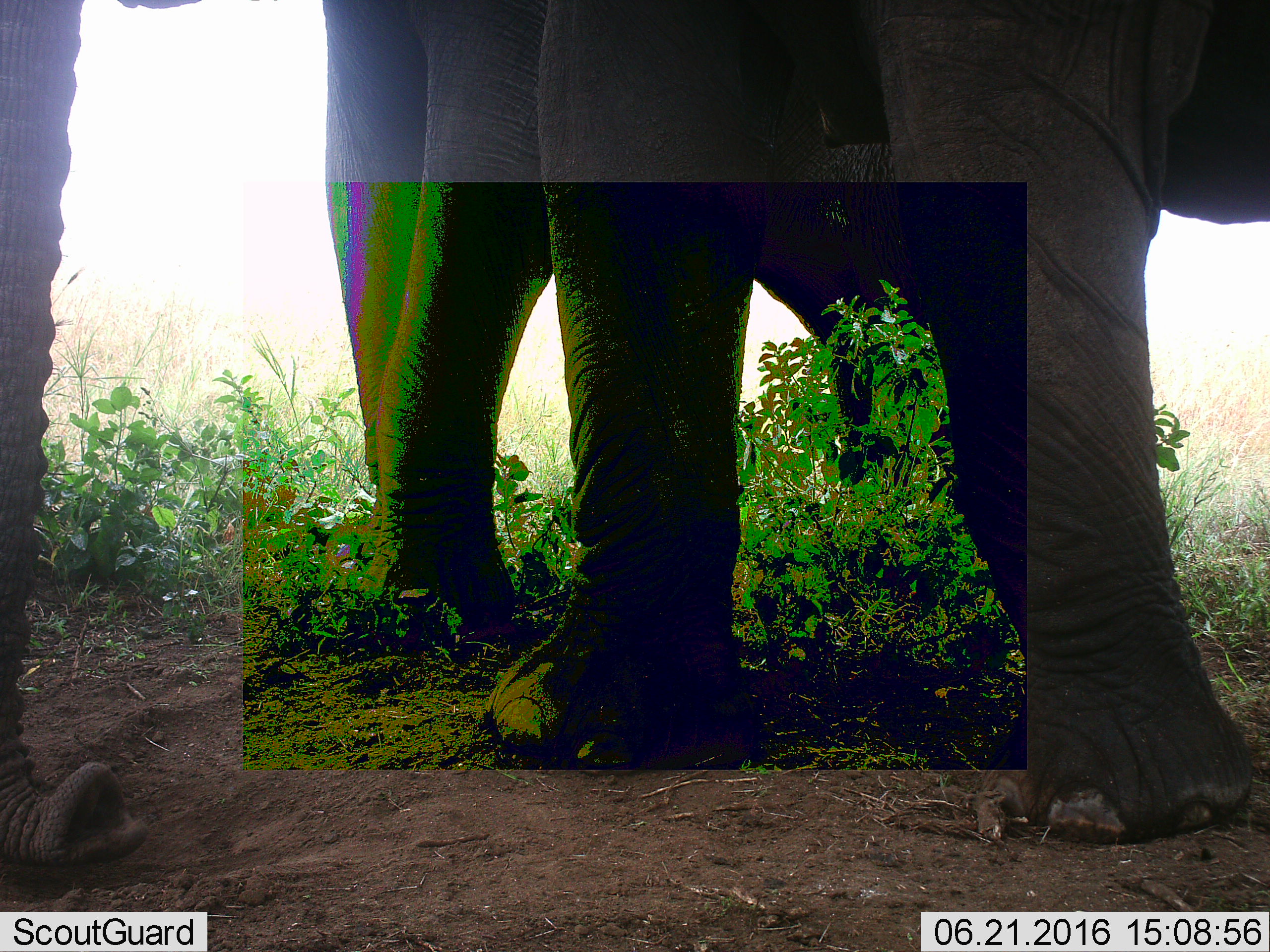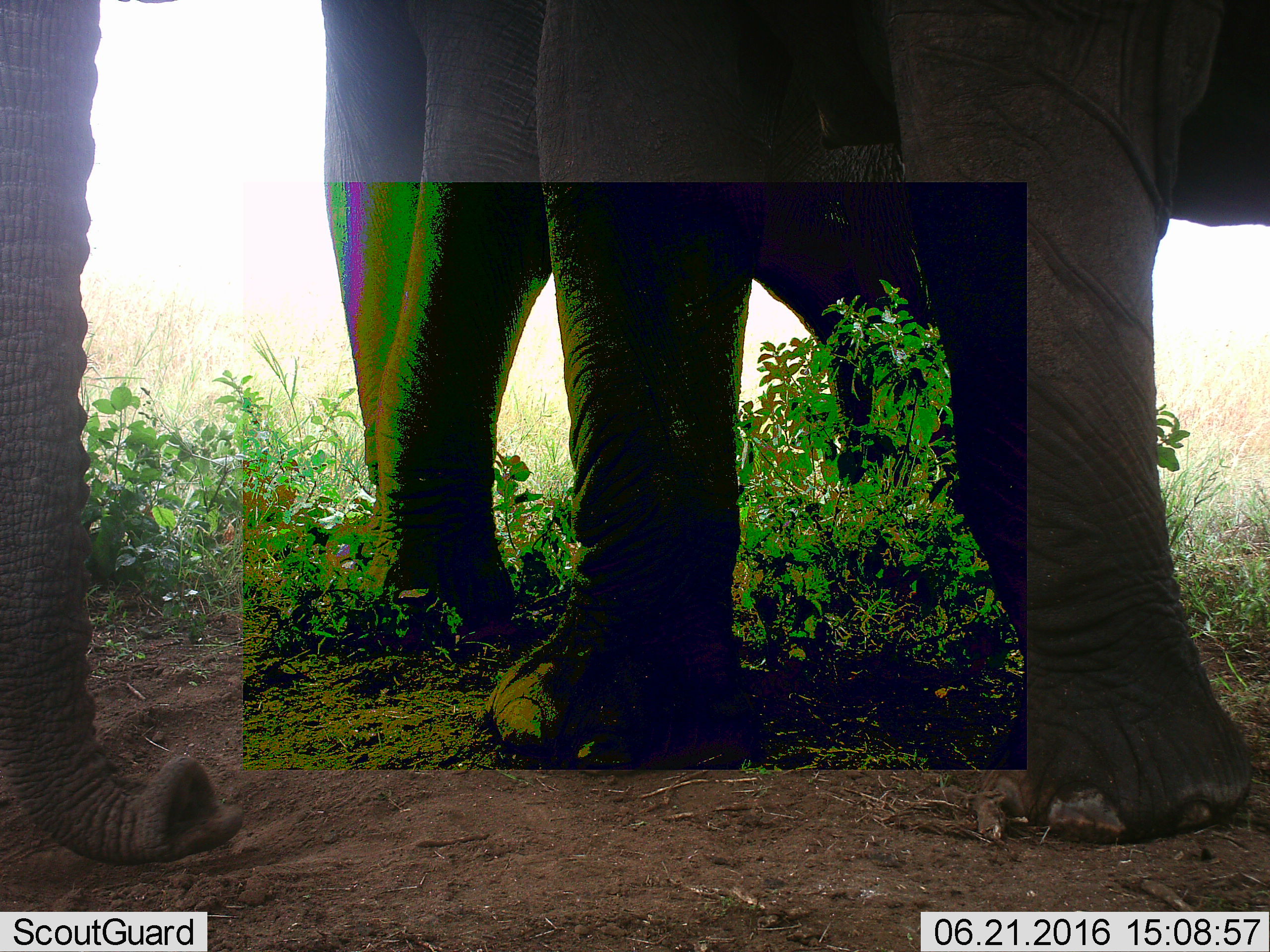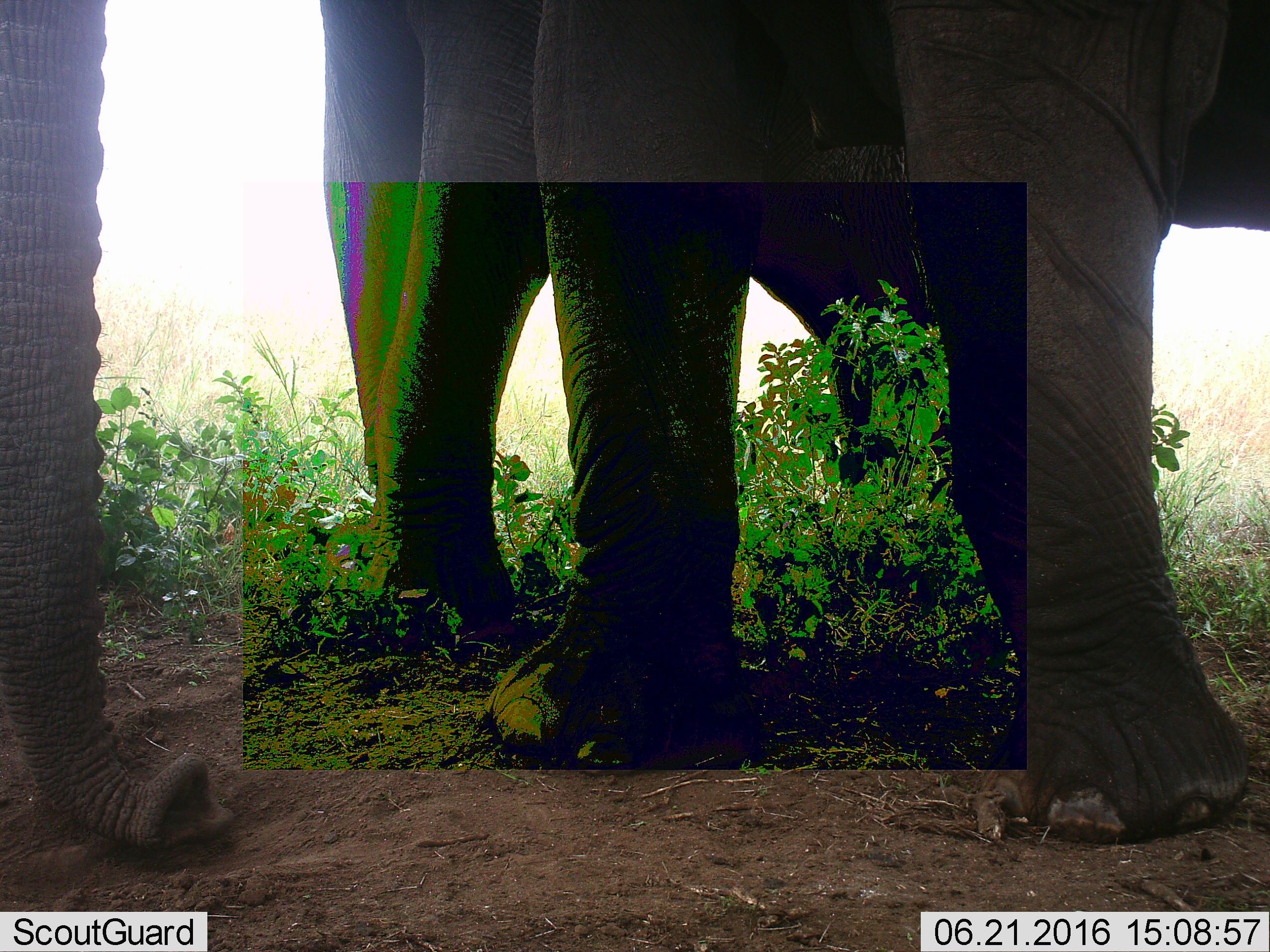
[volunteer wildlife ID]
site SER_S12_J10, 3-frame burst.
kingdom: Animalia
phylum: Chordata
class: Mammalia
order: Proboscidea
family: Elephantidae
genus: Loxodonta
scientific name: Loxodonta africana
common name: african bush elephant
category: elephant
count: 2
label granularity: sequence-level